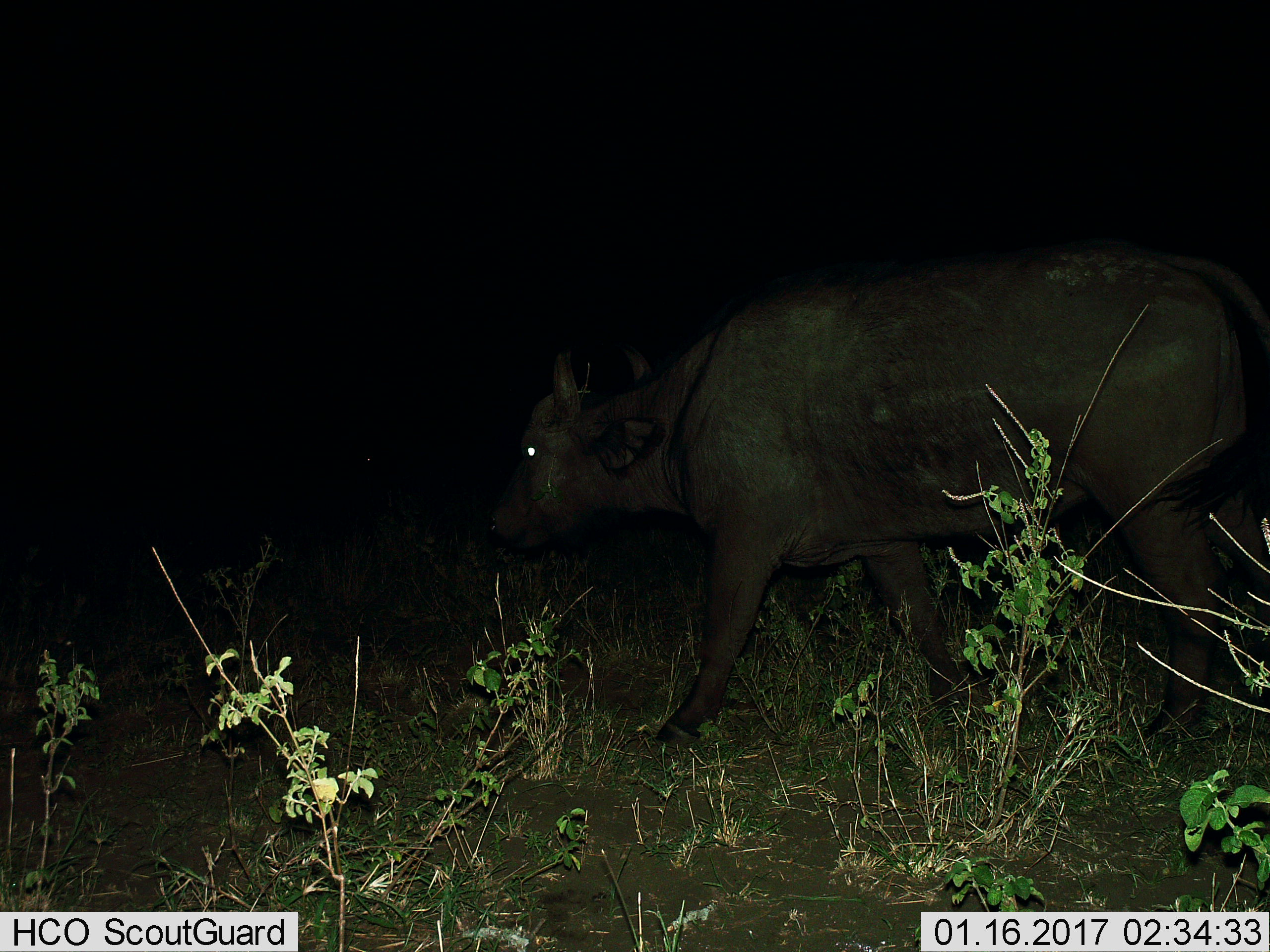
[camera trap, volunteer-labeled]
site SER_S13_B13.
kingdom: Animalia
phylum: Chordata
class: Mammalia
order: Artiodactyla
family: Bovidae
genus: Syncerus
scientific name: Syncerus caffer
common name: african buffalo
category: buffalo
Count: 1.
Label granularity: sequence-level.